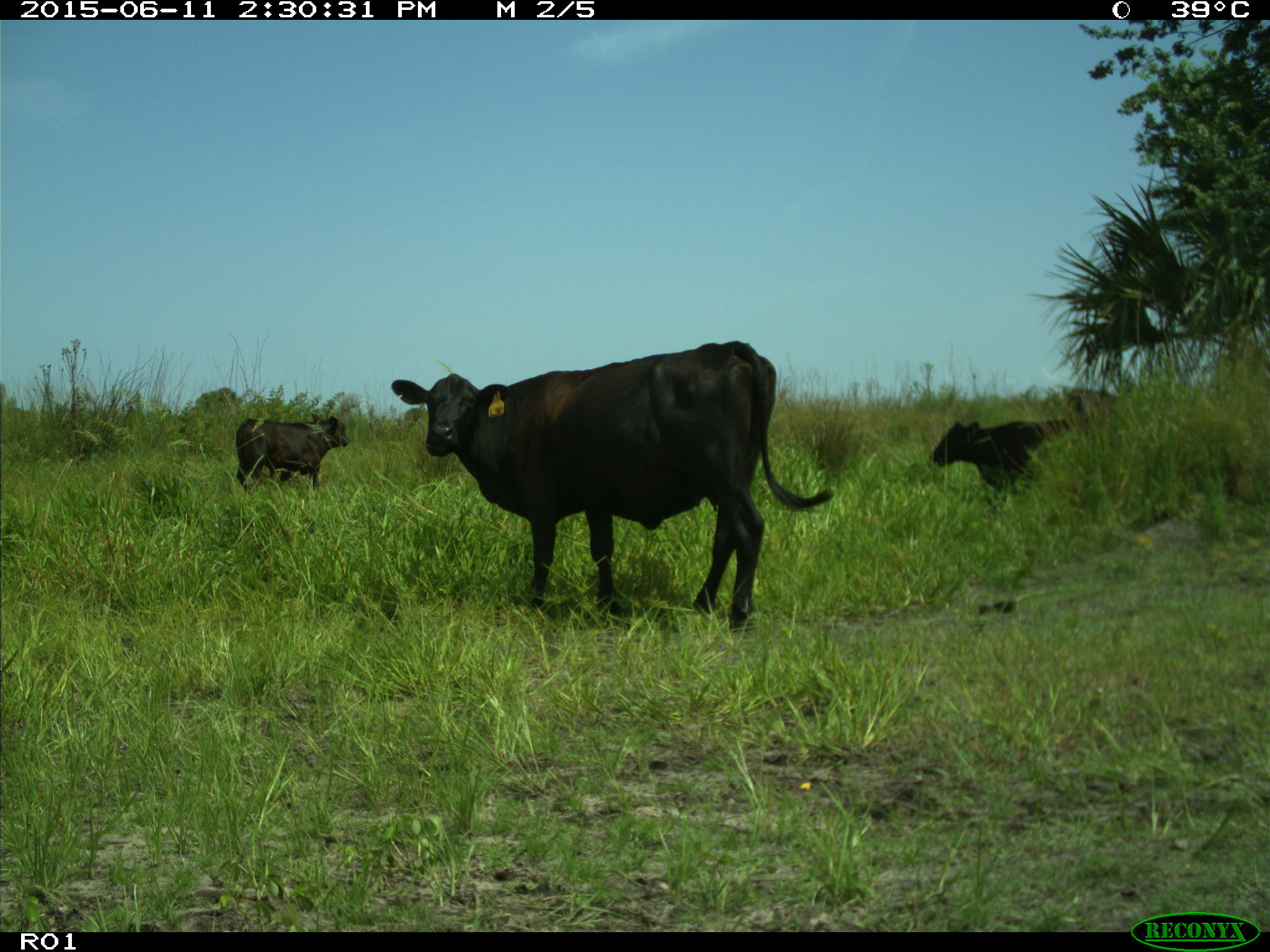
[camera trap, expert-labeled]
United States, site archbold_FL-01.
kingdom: Animalia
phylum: Chordata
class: Mammalia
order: Artiodactyla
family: Bovidae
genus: Bos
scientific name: Bos taurus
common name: domestic cow